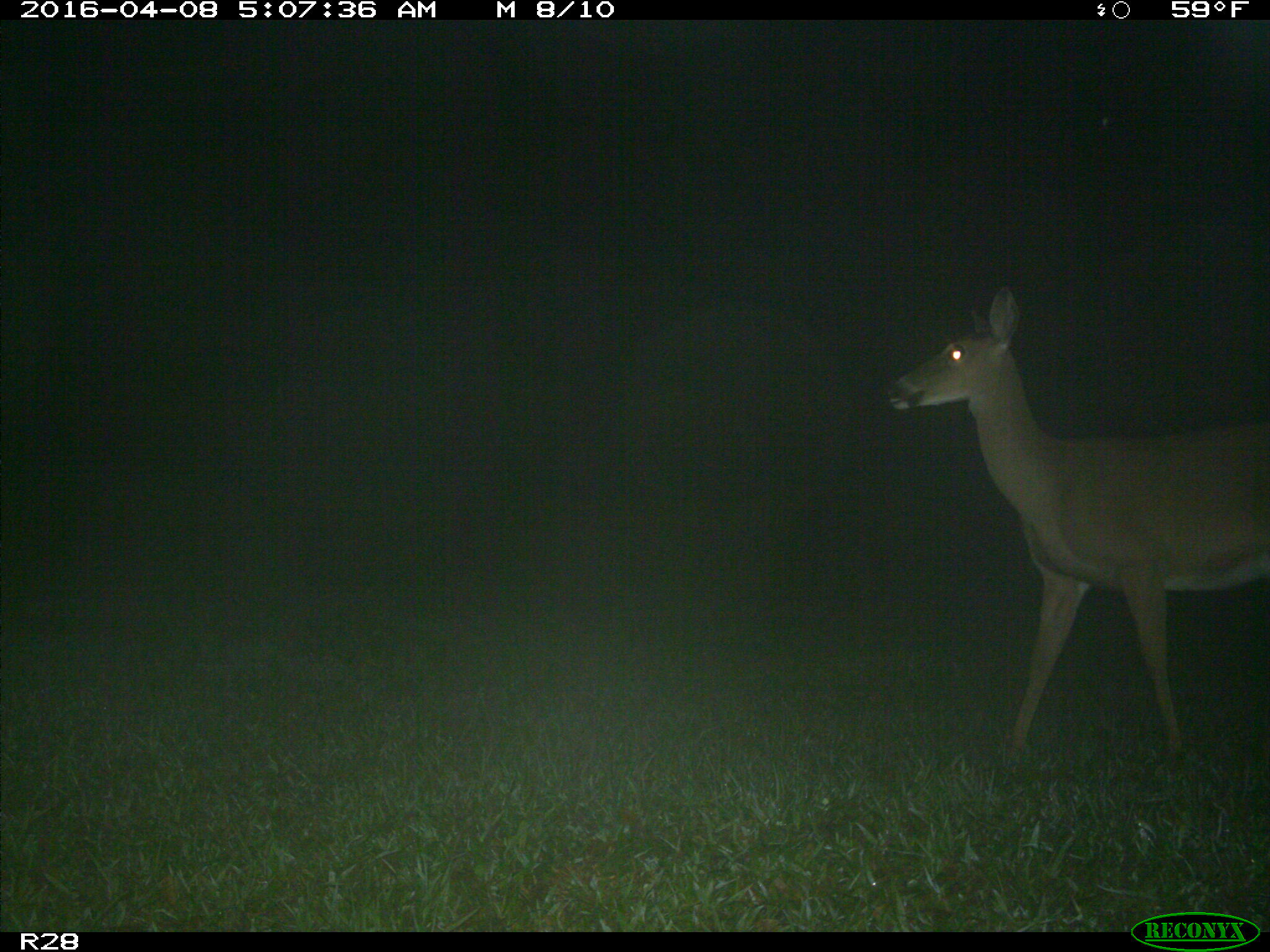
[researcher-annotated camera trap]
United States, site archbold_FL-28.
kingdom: Animalia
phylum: Chordata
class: Mammalia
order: Artiodactyla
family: Cervidae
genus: Odocoileus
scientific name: Odocoileus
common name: deer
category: unidentified deer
Unidentified deer (deer) (Odocoileus).